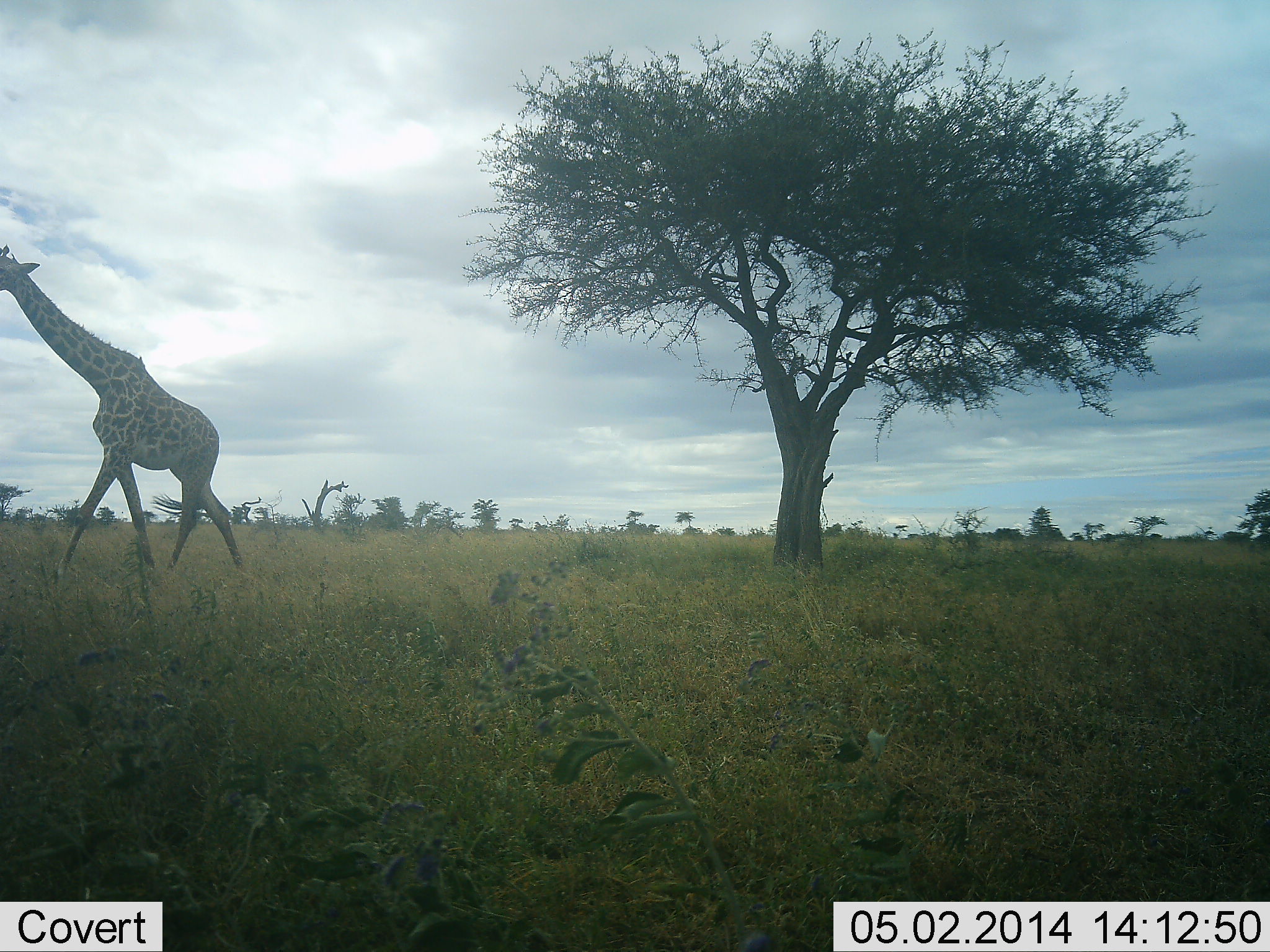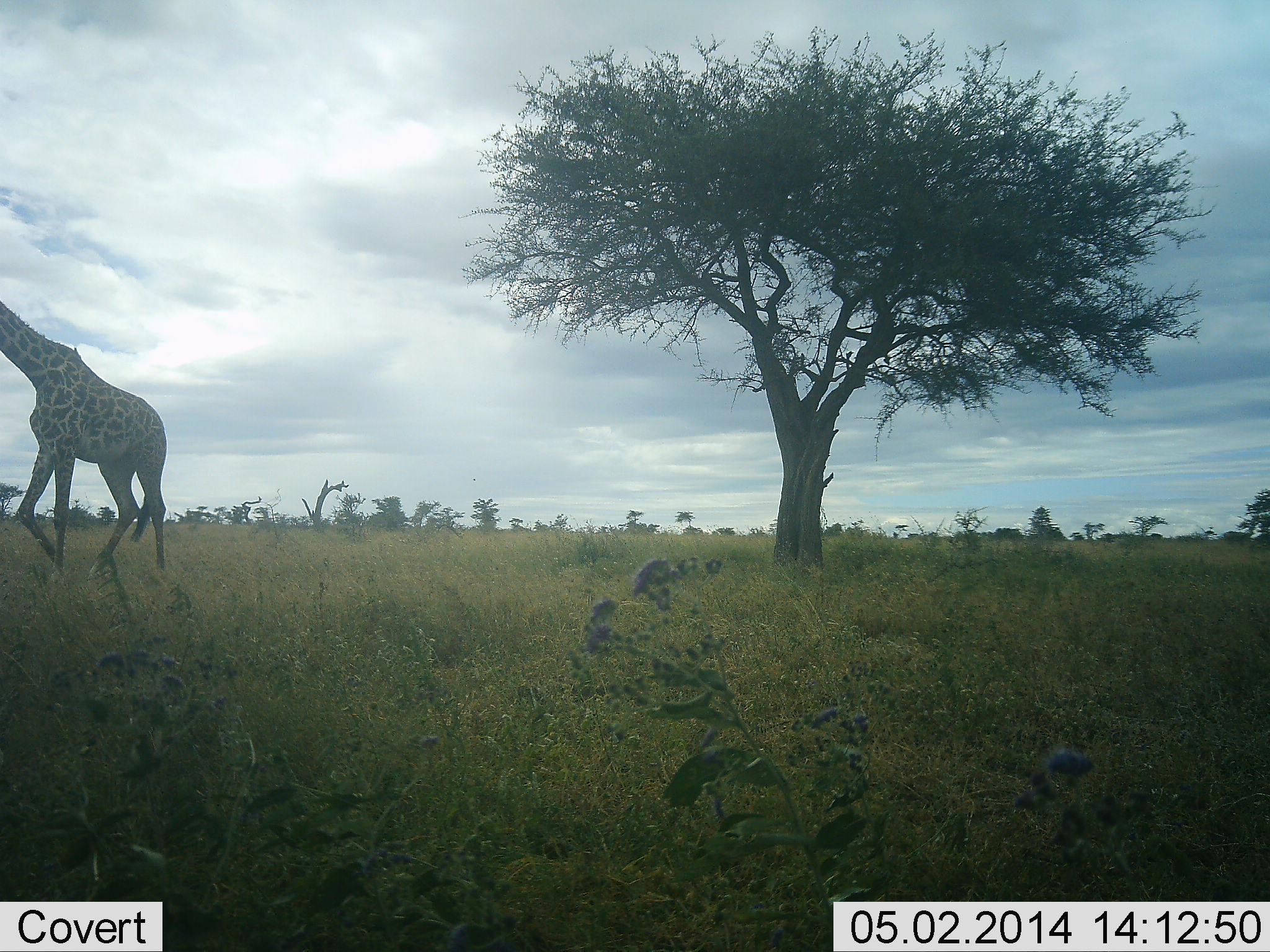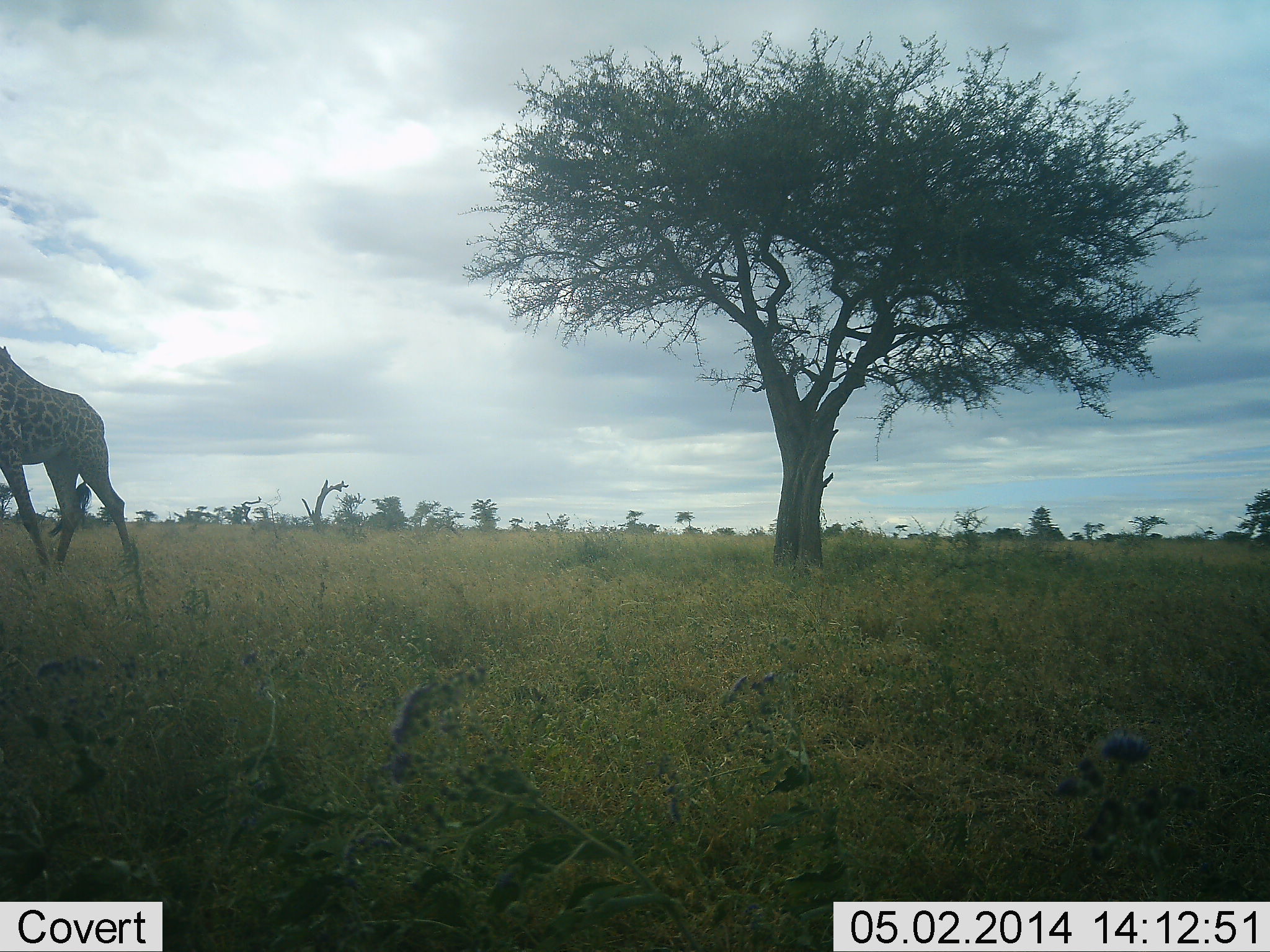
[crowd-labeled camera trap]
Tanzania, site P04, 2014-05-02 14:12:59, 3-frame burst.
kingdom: Animalia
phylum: Chordata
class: Mammalia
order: Artiodactyla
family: Giraffidae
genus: Giraffa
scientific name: Giraffa camelopardalis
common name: giraffe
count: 1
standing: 0%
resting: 0%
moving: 100%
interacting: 0%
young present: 0%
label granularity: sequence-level